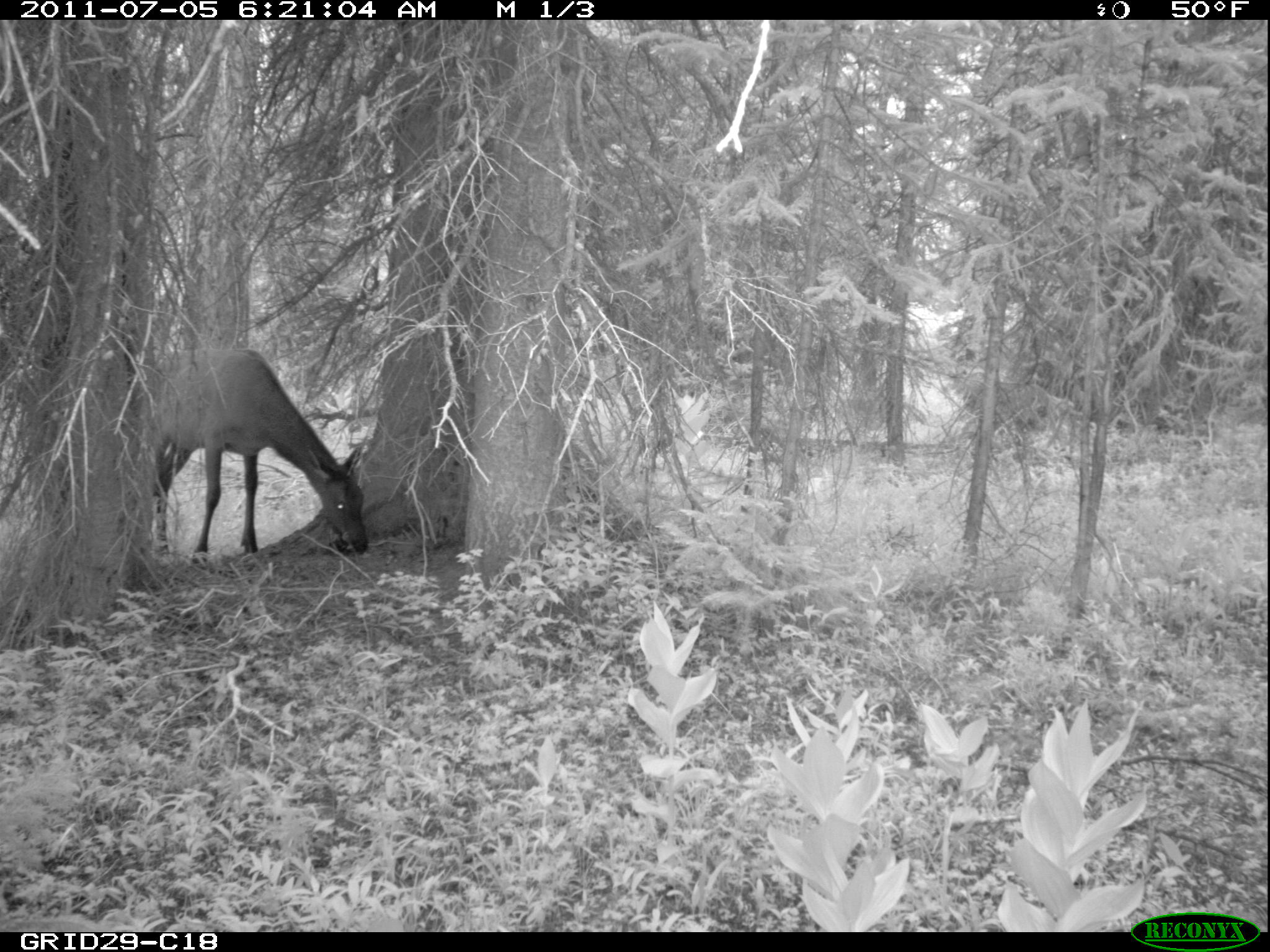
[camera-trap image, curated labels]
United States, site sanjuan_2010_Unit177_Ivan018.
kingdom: Animalia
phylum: Chordata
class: Mammalia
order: Artiodactyla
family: Cervidae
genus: Cervus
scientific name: Cervus elaphus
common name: red deer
Cervus elaphus (red deer).